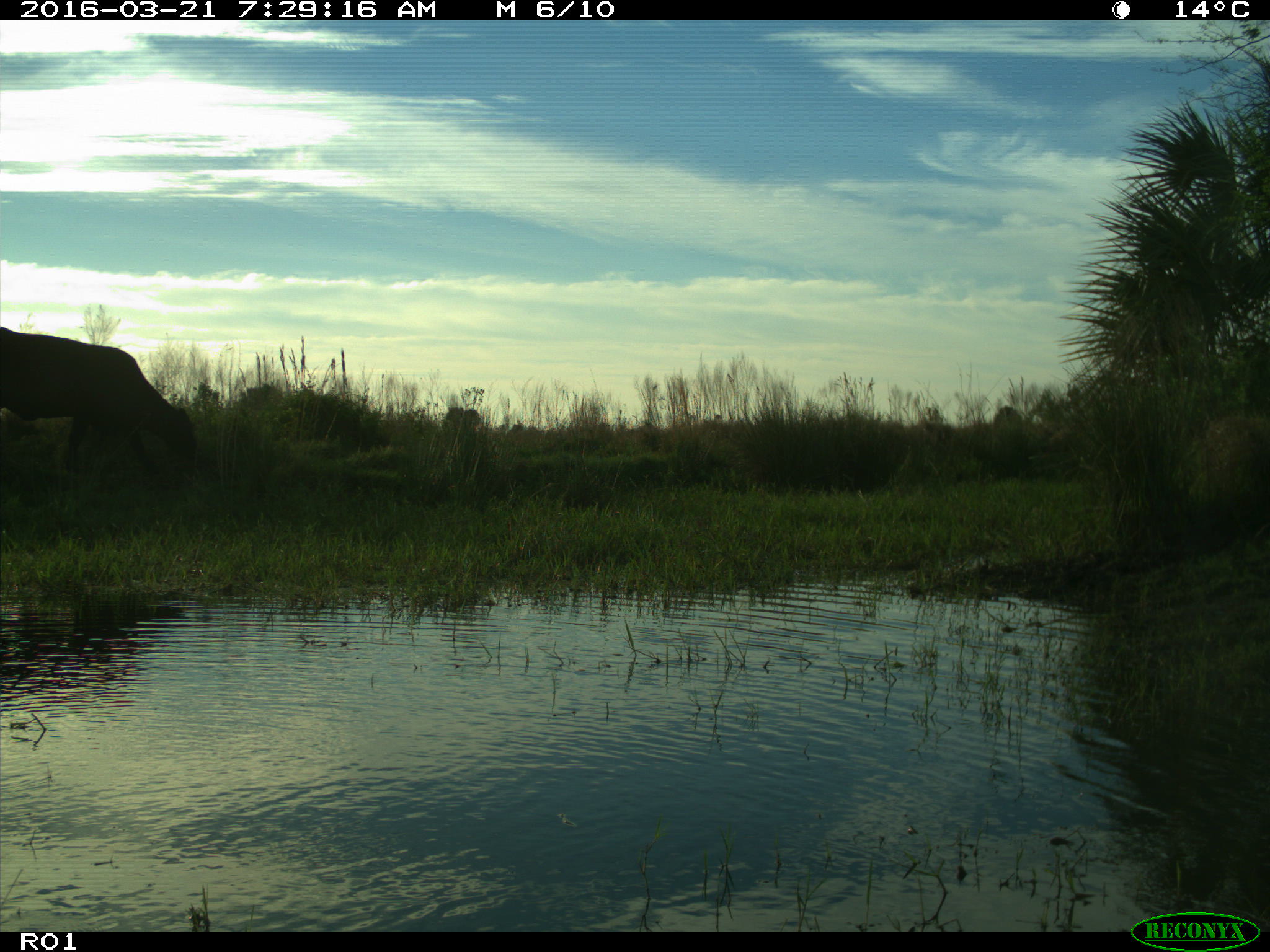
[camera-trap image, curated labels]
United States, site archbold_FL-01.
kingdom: Animalia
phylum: Chordata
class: Mammalia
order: Artiodactyla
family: Bovidae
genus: Bos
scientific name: Bos taurus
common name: domestic cow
Bos taurus (domestic cow).